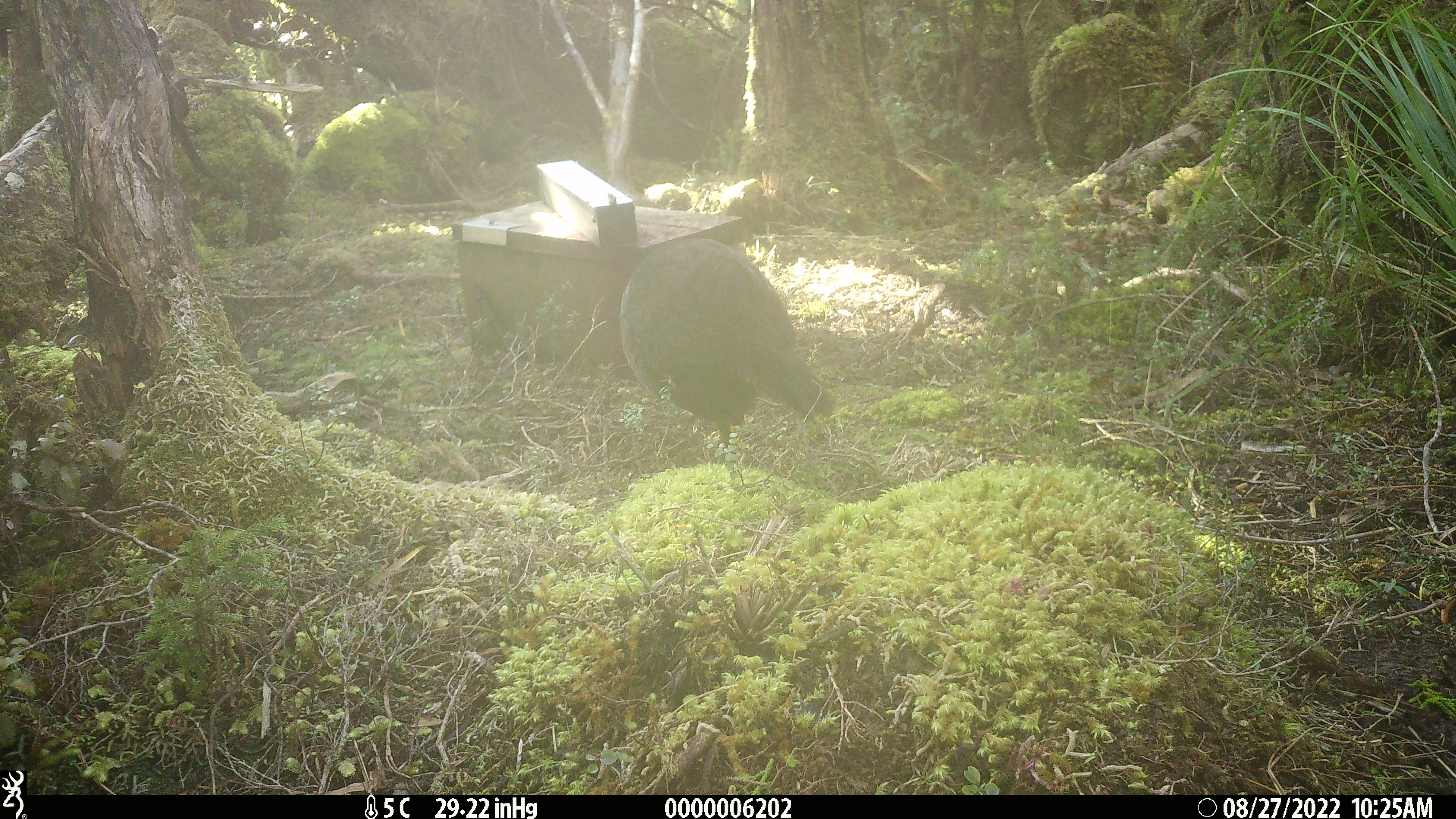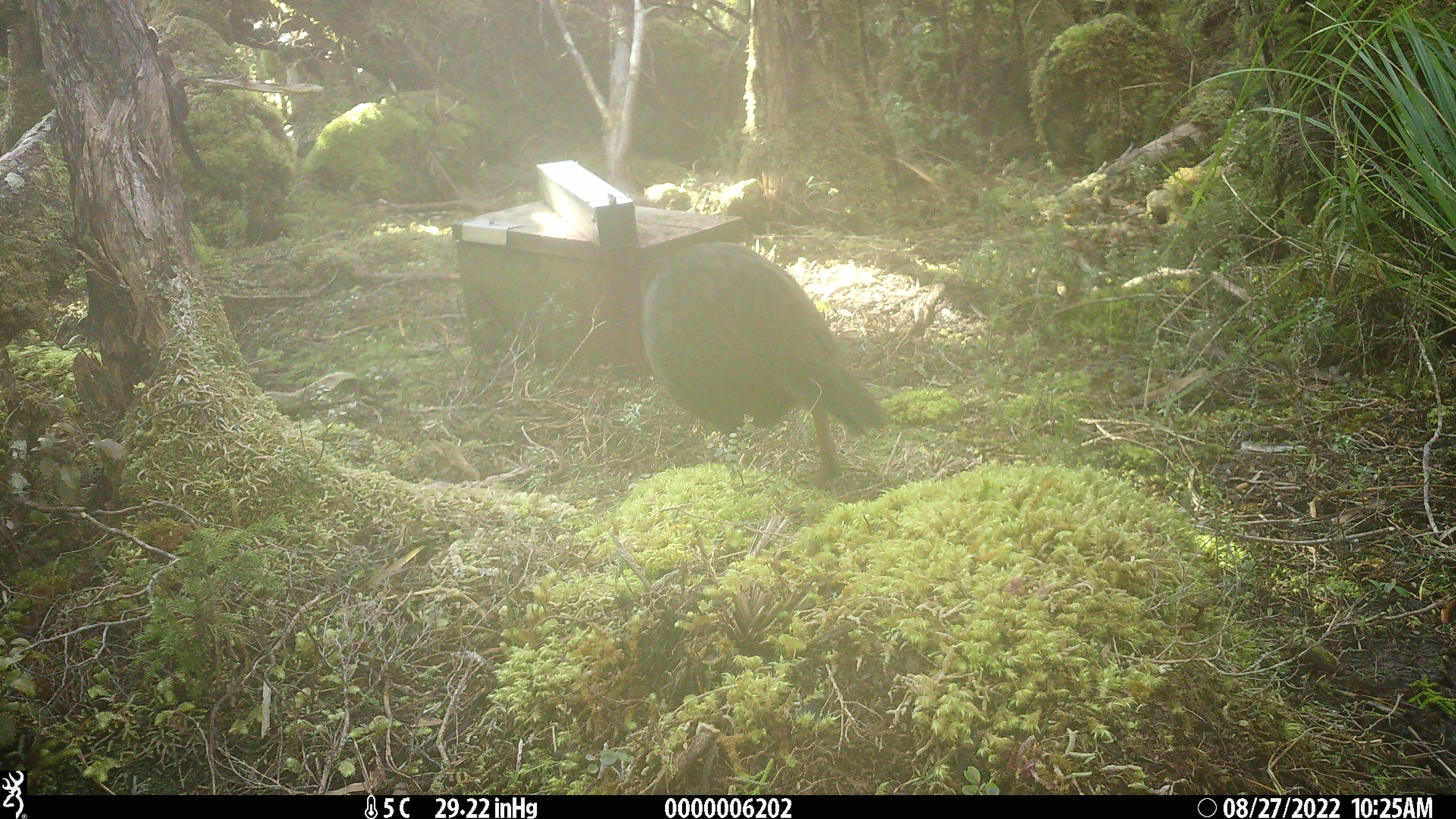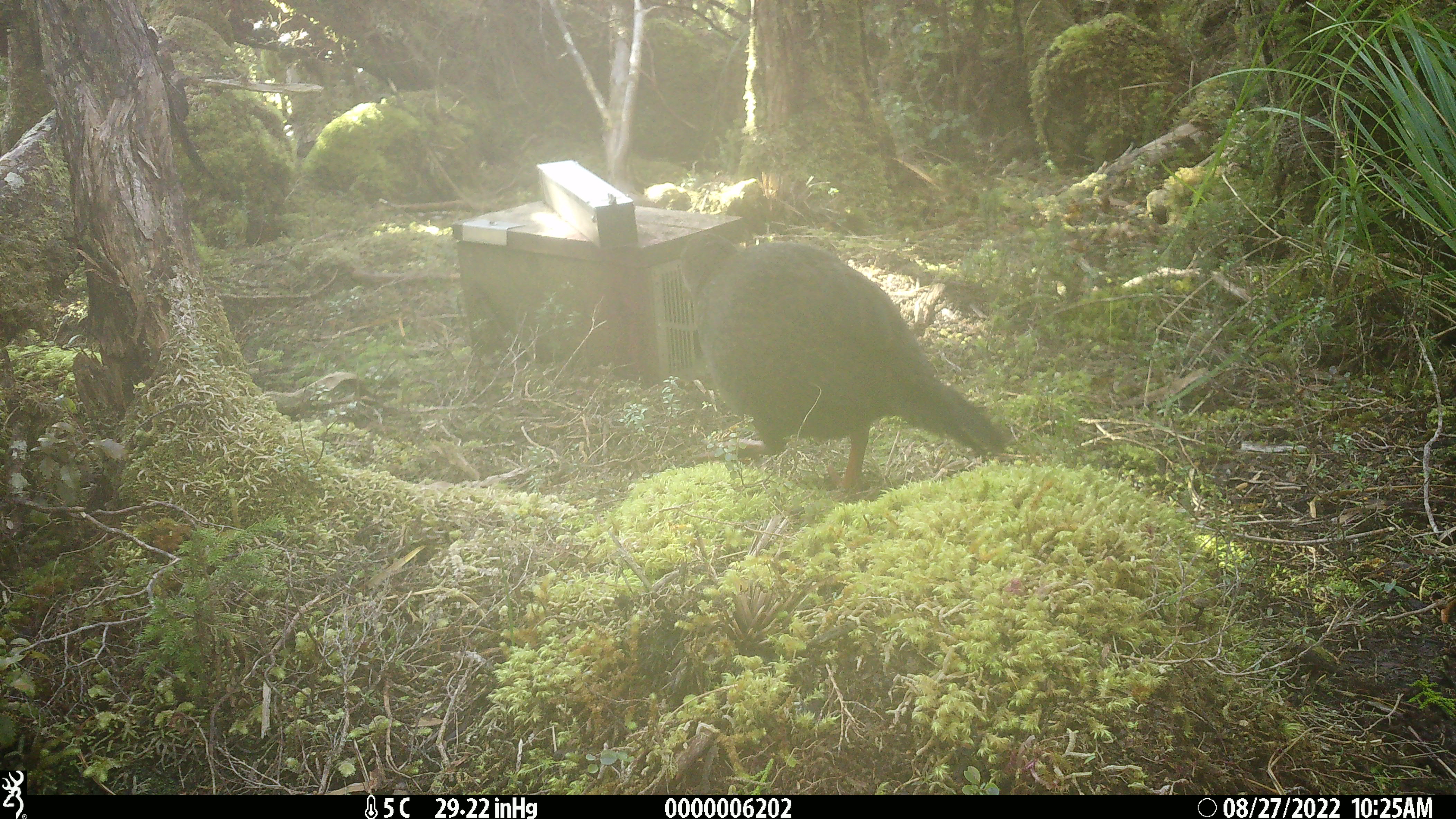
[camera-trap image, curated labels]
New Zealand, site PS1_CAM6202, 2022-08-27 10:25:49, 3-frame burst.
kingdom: Animalia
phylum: Chordata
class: Aves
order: Gruiformes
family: Rallidae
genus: Gallirallus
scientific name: Gallirallus australis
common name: weka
Weka (Gallirallus australis).